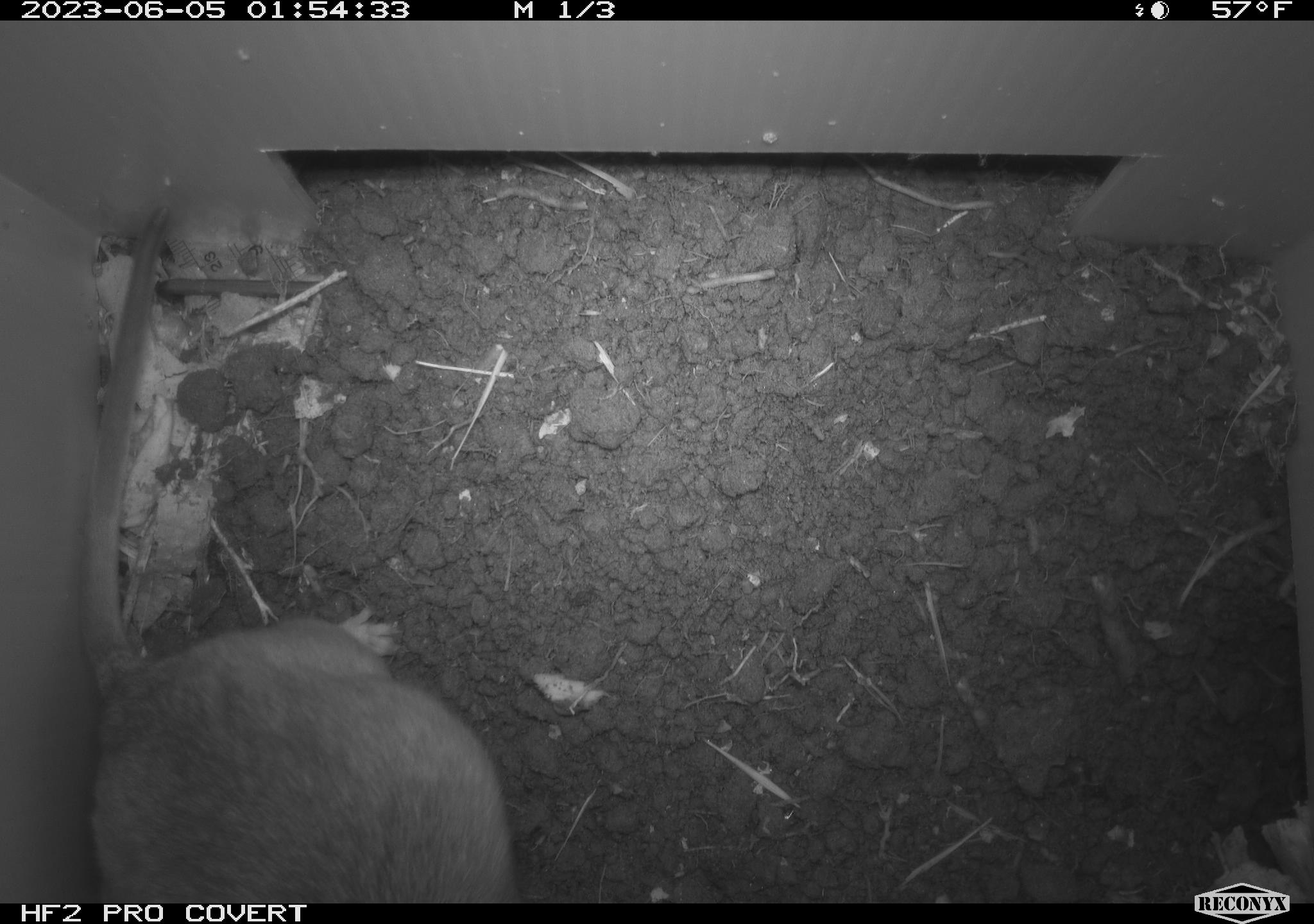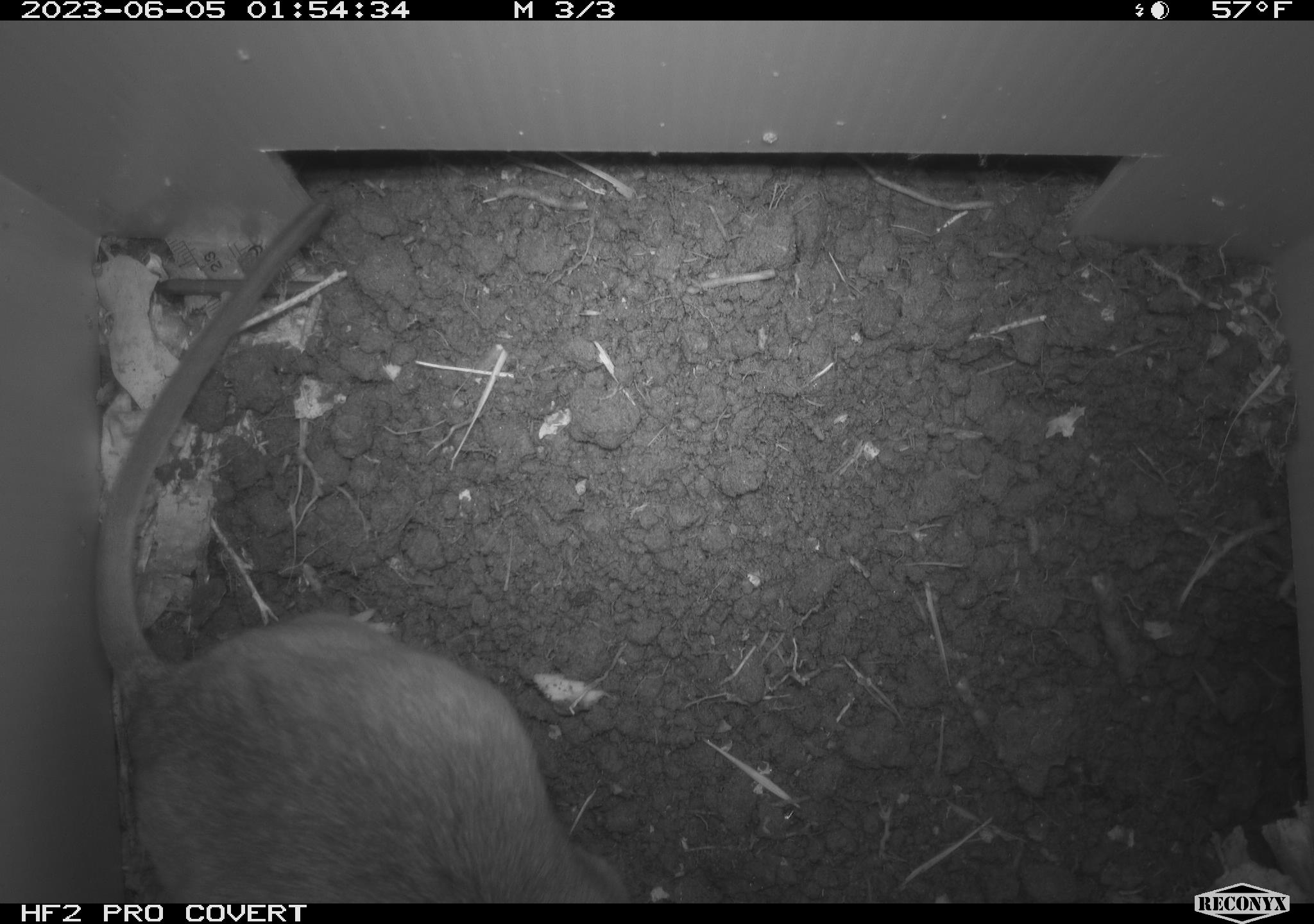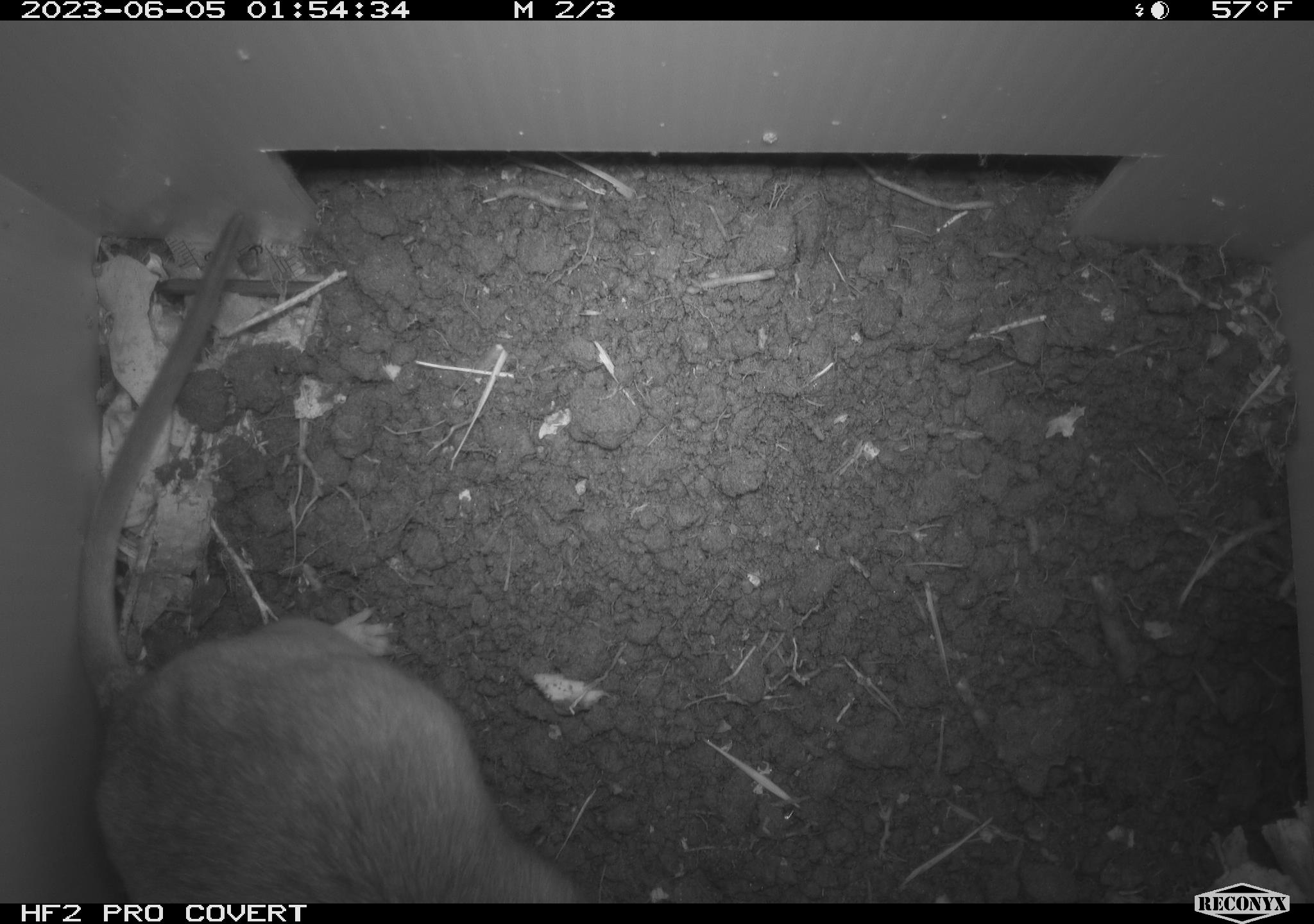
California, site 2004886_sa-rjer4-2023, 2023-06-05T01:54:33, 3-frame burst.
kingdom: Animalia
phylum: Chordata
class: Mammalia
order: Rodentia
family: Cricetidae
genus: Neotoma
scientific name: Neotoma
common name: pack rat or woodrat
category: neotoma species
Neotoma species (pack rat or woodrat) (Neotoma).